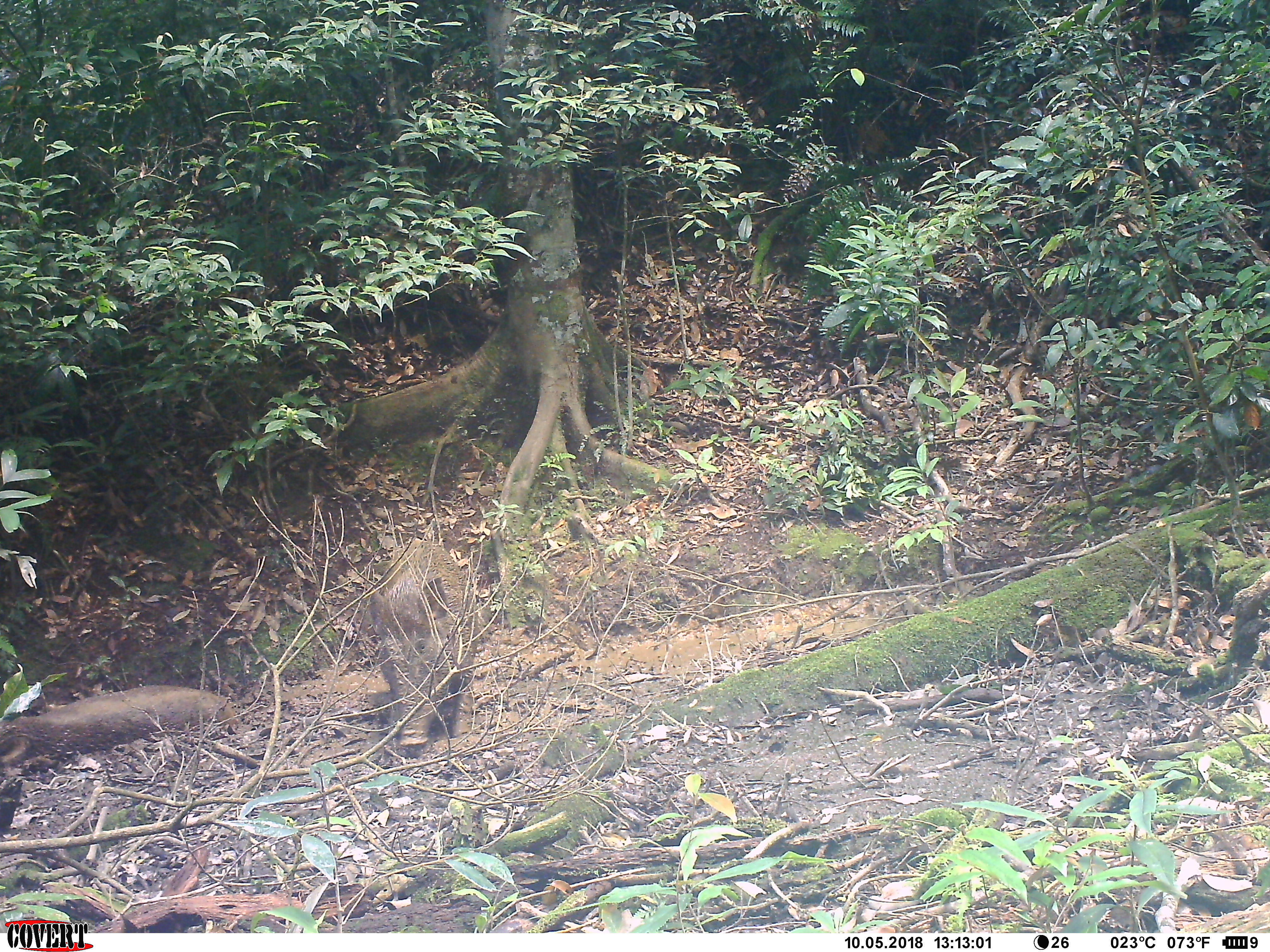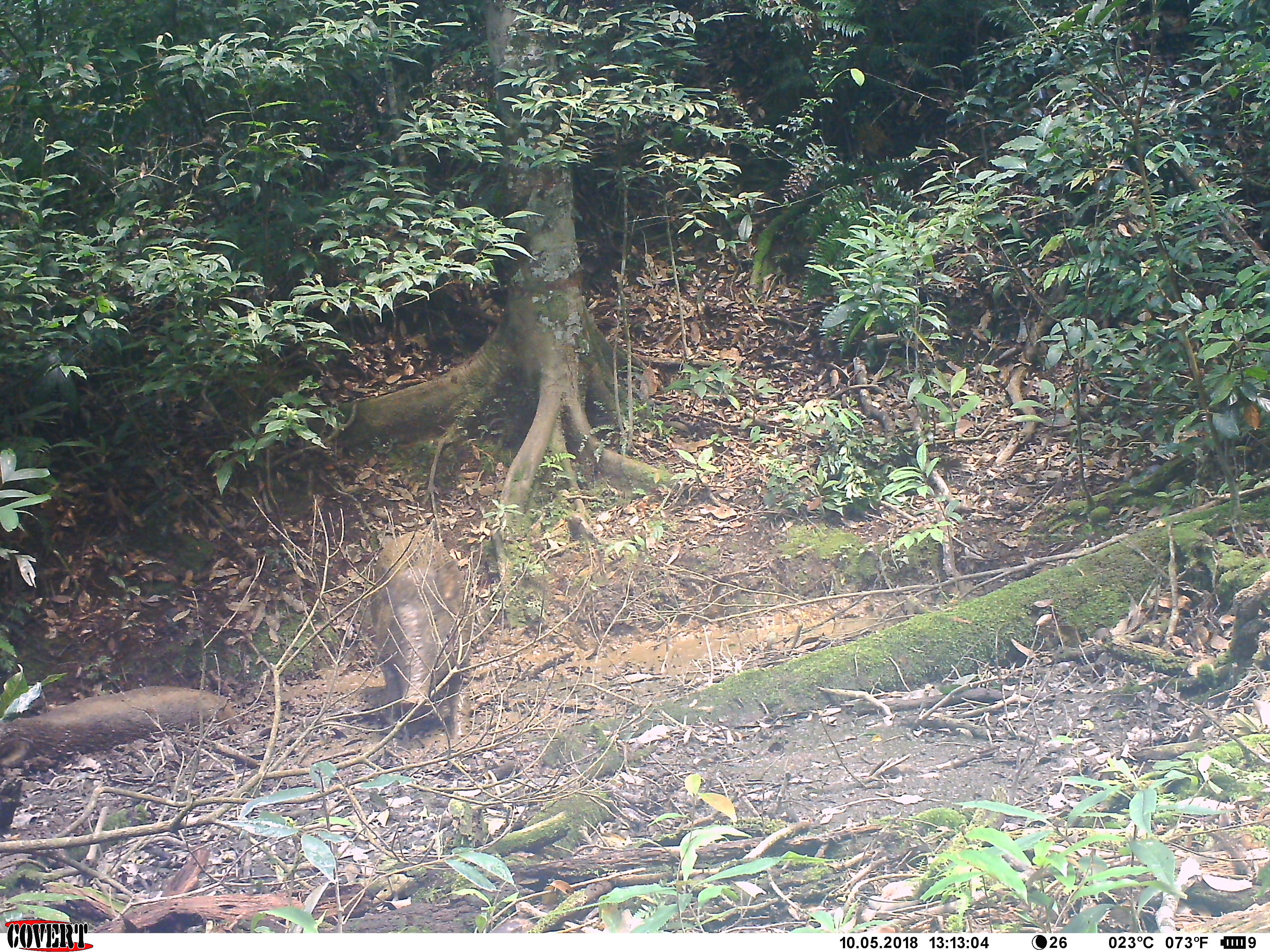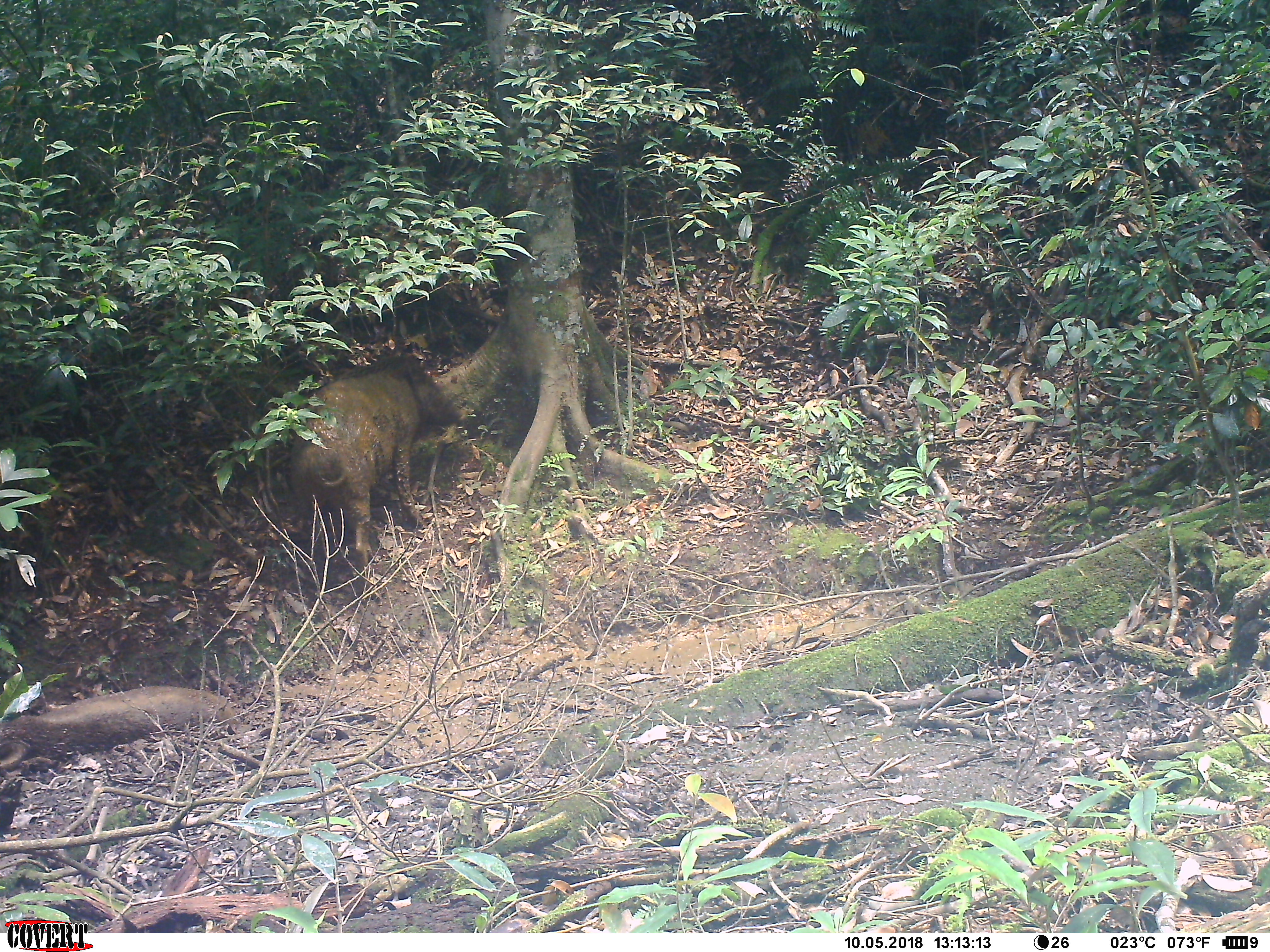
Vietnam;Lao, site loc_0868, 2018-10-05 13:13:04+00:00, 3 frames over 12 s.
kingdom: Animalia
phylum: Chordata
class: Mammalia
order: Artiodactyla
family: Suidae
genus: Sus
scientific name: Sus scrofa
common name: eurasian wild pig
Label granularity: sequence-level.